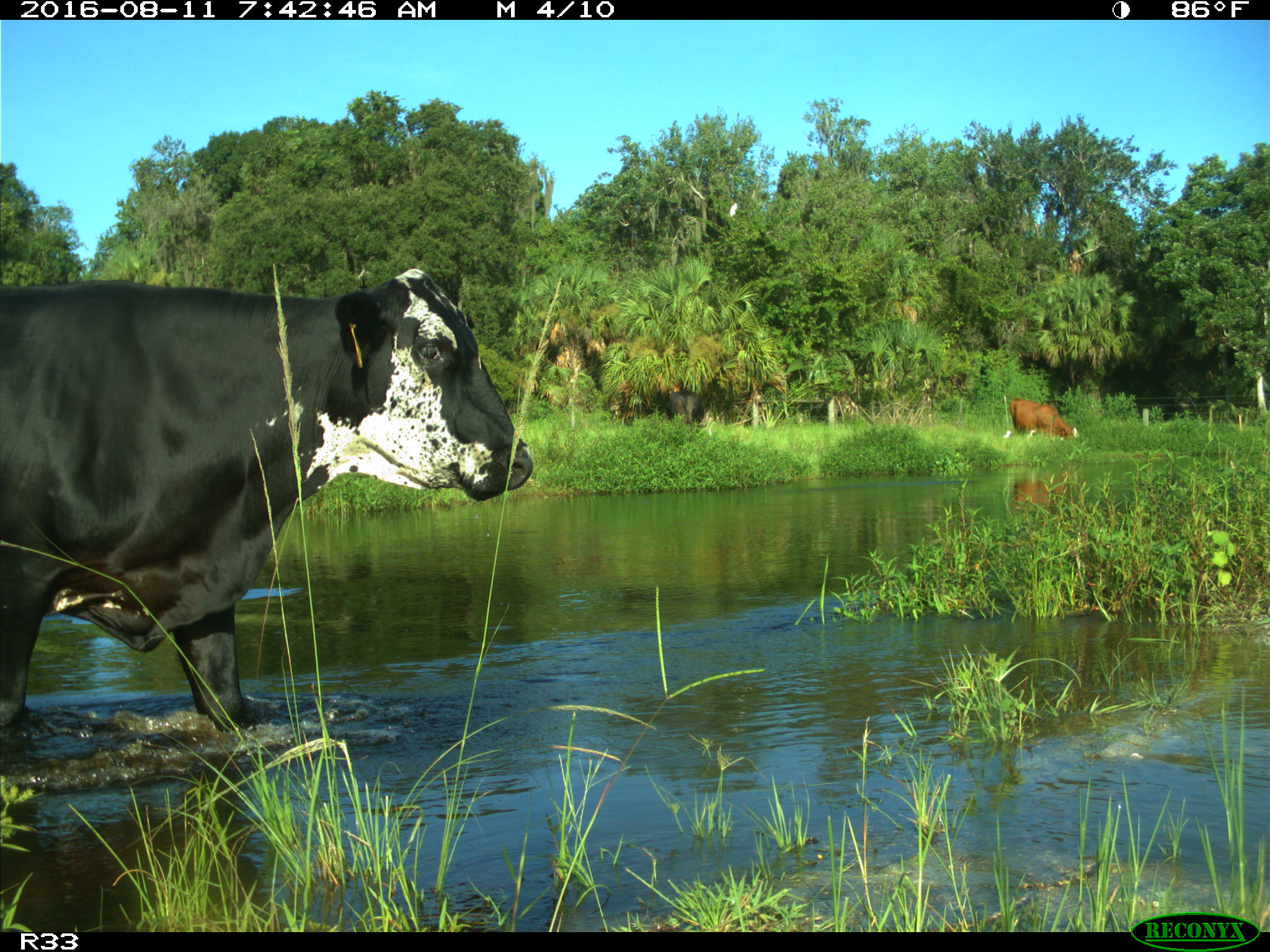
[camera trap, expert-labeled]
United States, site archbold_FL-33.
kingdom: Animalia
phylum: Chordata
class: Mammalia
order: Artiodactyla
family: Bovidae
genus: Bos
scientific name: Bos taurus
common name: domestic cow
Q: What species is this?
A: Bos taurus (domestic cow).